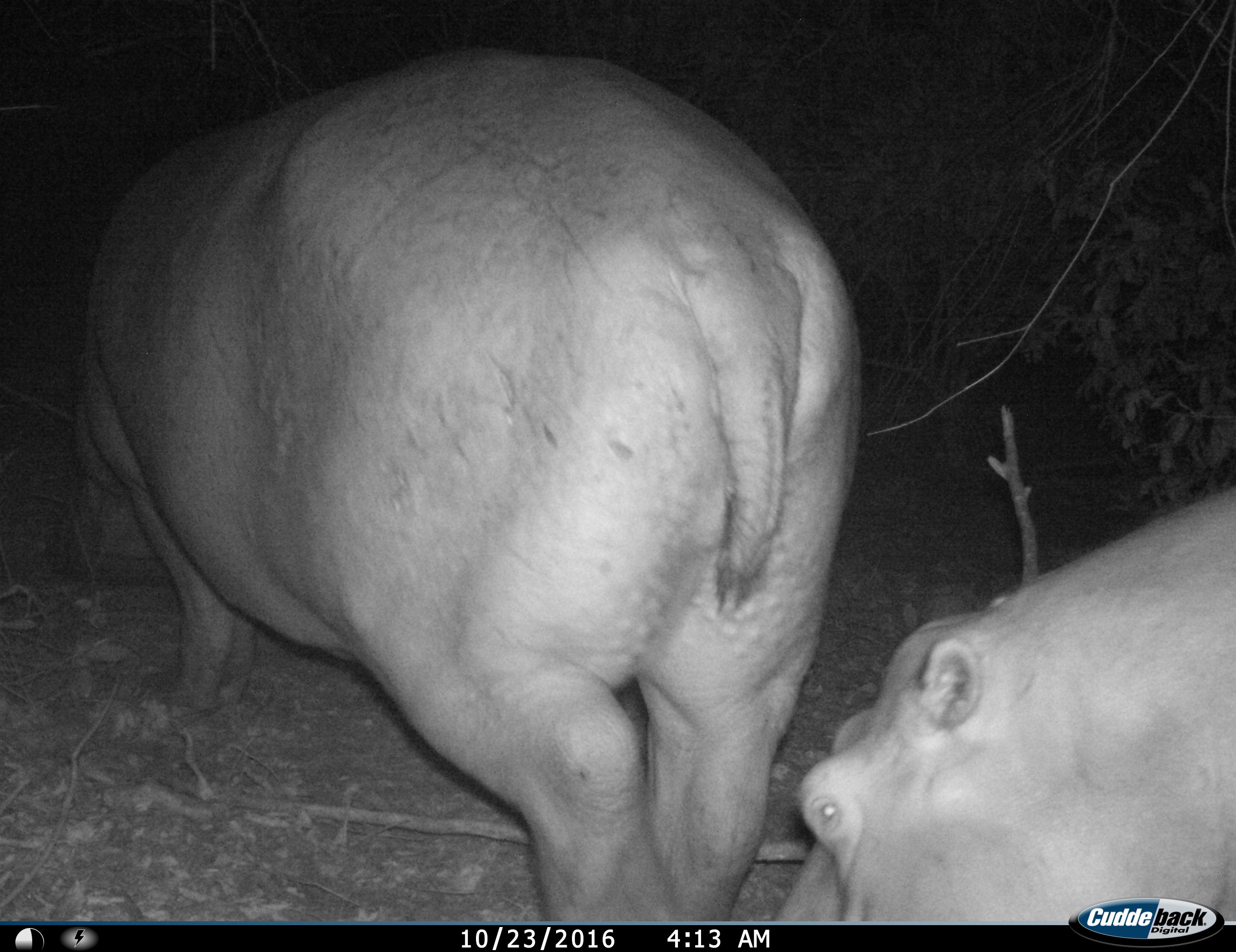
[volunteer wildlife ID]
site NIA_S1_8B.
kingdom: Animalia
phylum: Chordata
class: Mammalia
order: Artiodactyla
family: Hippopotamidae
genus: Hippopotamus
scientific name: Hippopotamus amphibius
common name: hippopotamus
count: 2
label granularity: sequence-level